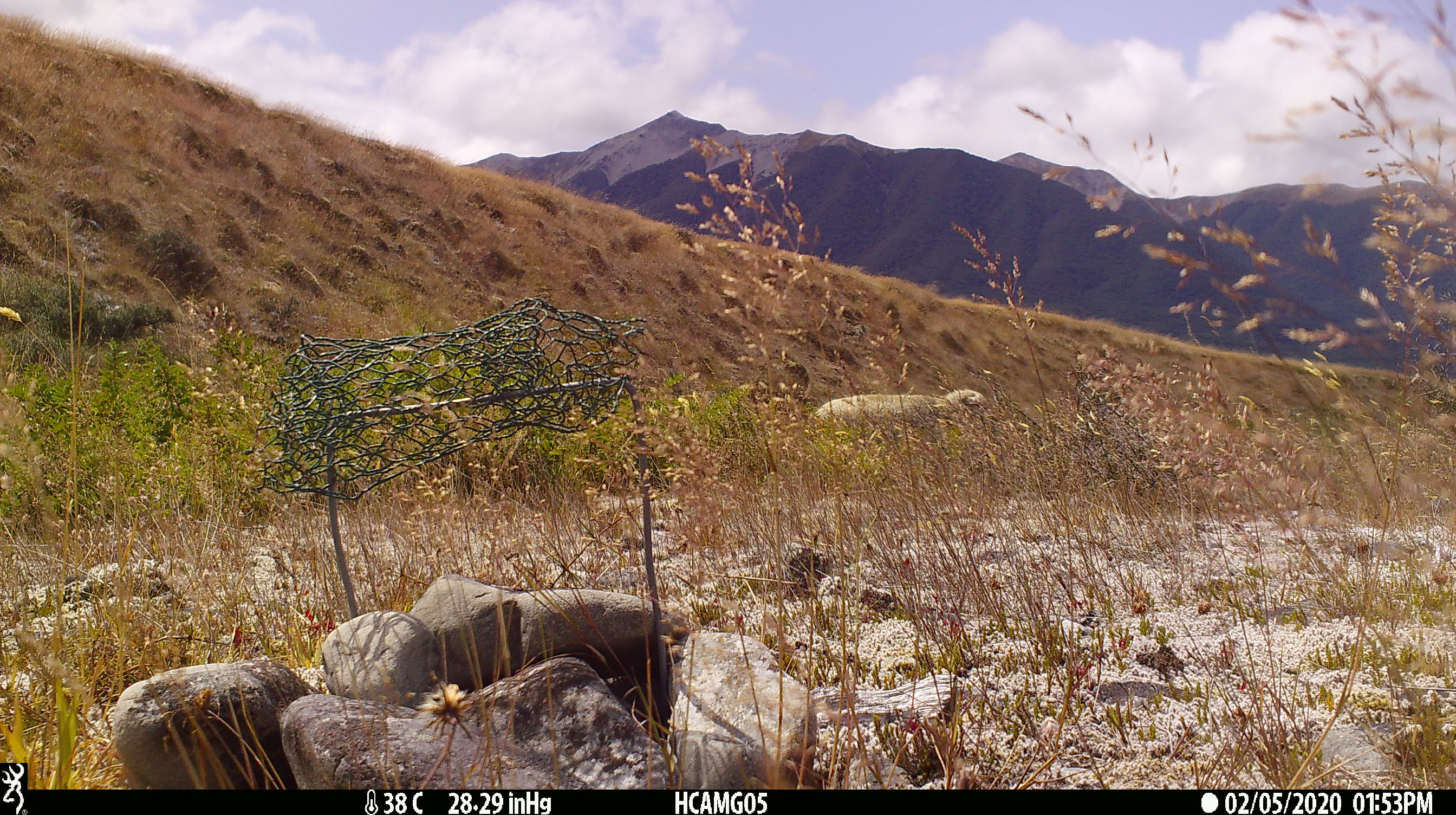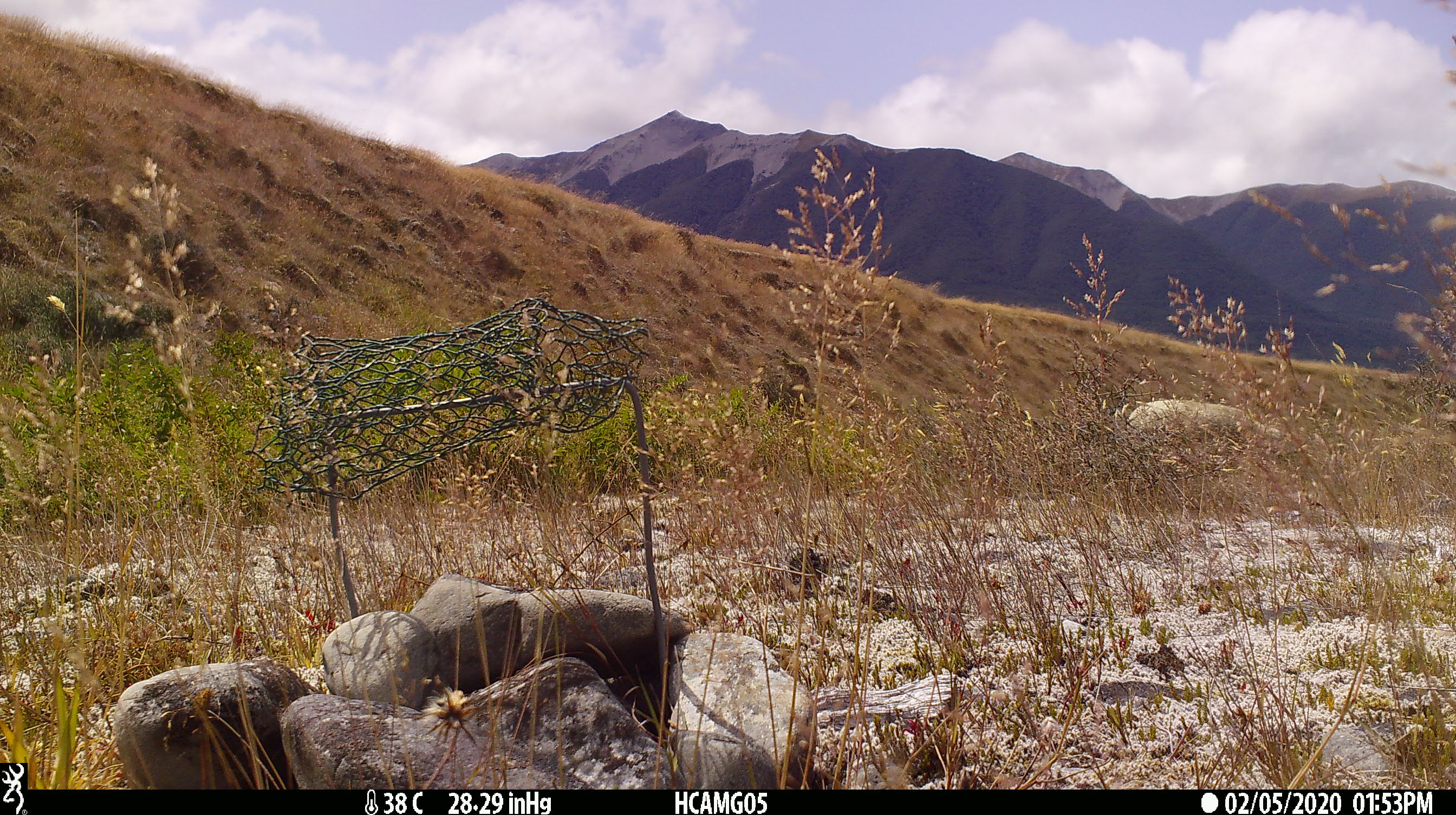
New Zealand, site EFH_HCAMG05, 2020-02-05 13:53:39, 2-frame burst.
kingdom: Animalia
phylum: Chordata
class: Mammalia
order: Artiodactyla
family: Bovidae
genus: Ovis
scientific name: Ovis aries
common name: domestic sheep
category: sheep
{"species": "sheep (domestic sheep) (Ovis aries)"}